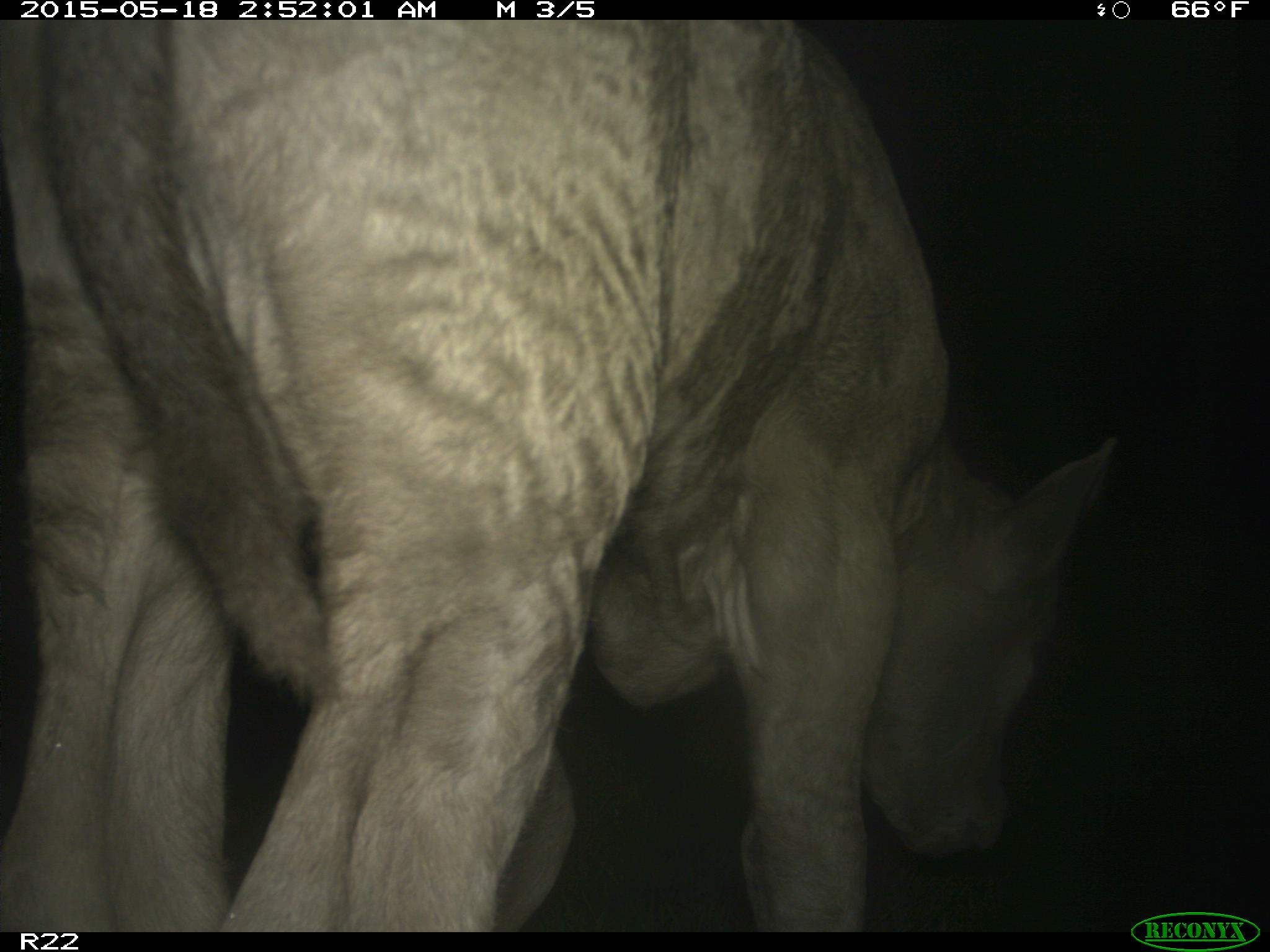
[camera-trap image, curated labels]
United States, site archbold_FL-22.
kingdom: Animalia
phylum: Chordata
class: Mammalia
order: Artiodactyla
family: Bovidae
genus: Bos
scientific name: Bos taurus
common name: domestic cow